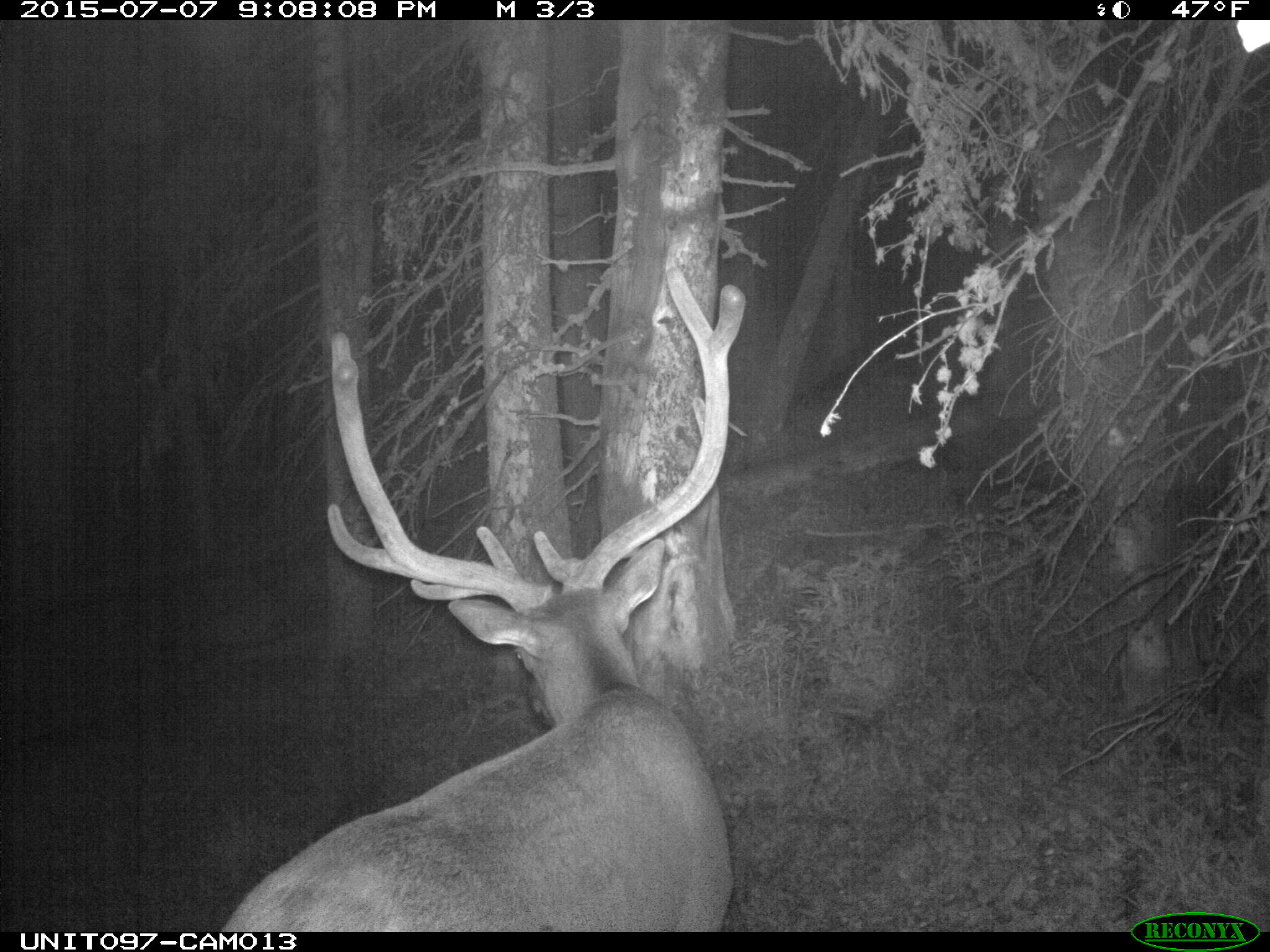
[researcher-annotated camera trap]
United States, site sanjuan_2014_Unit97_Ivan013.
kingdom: Animalia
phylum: Chordata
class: Mammalia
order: Artiodactyla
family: Cervidae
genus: Cervus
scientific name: Cervus elaphus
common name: red deer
Cervus elaphus (red deer).